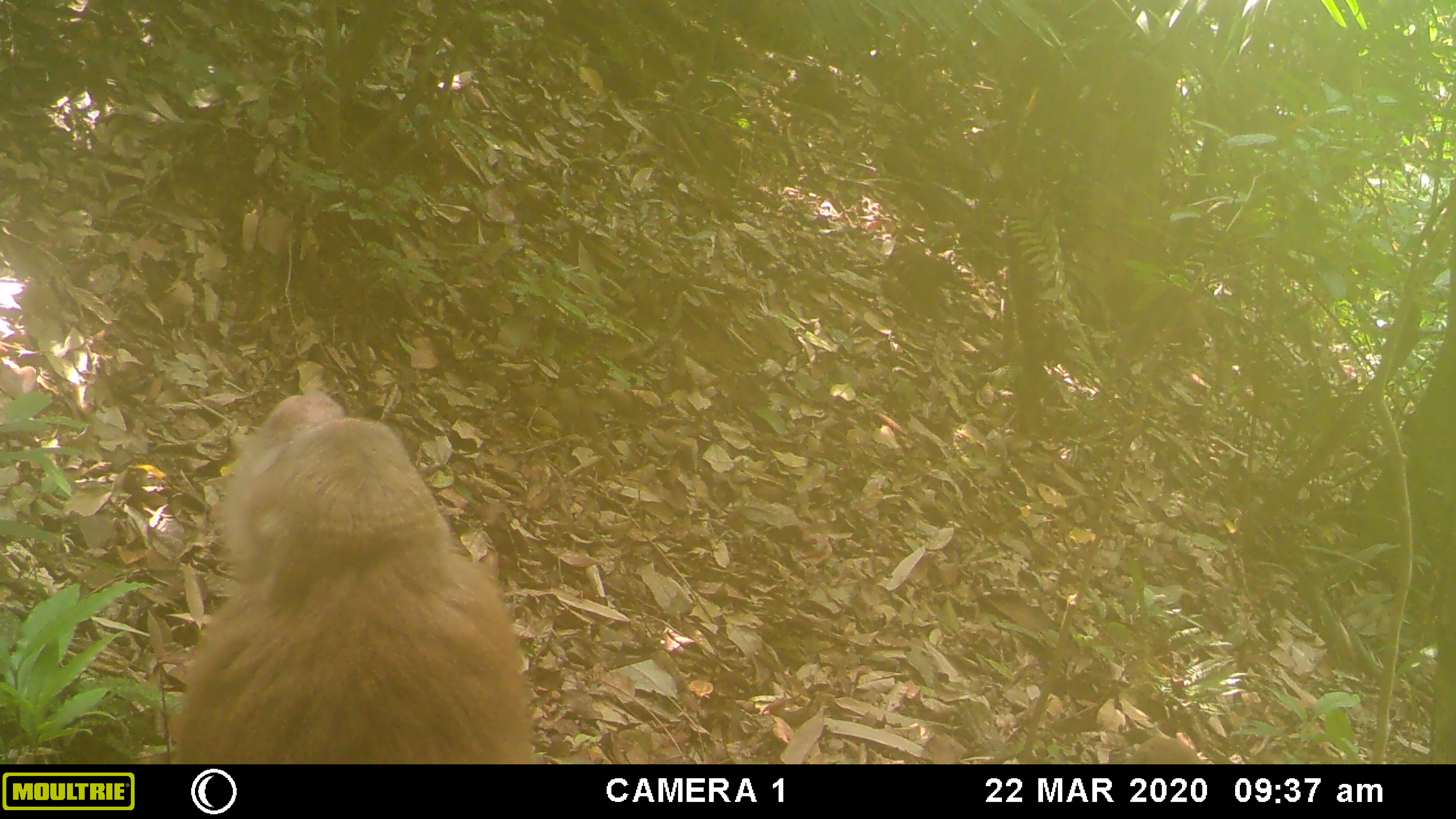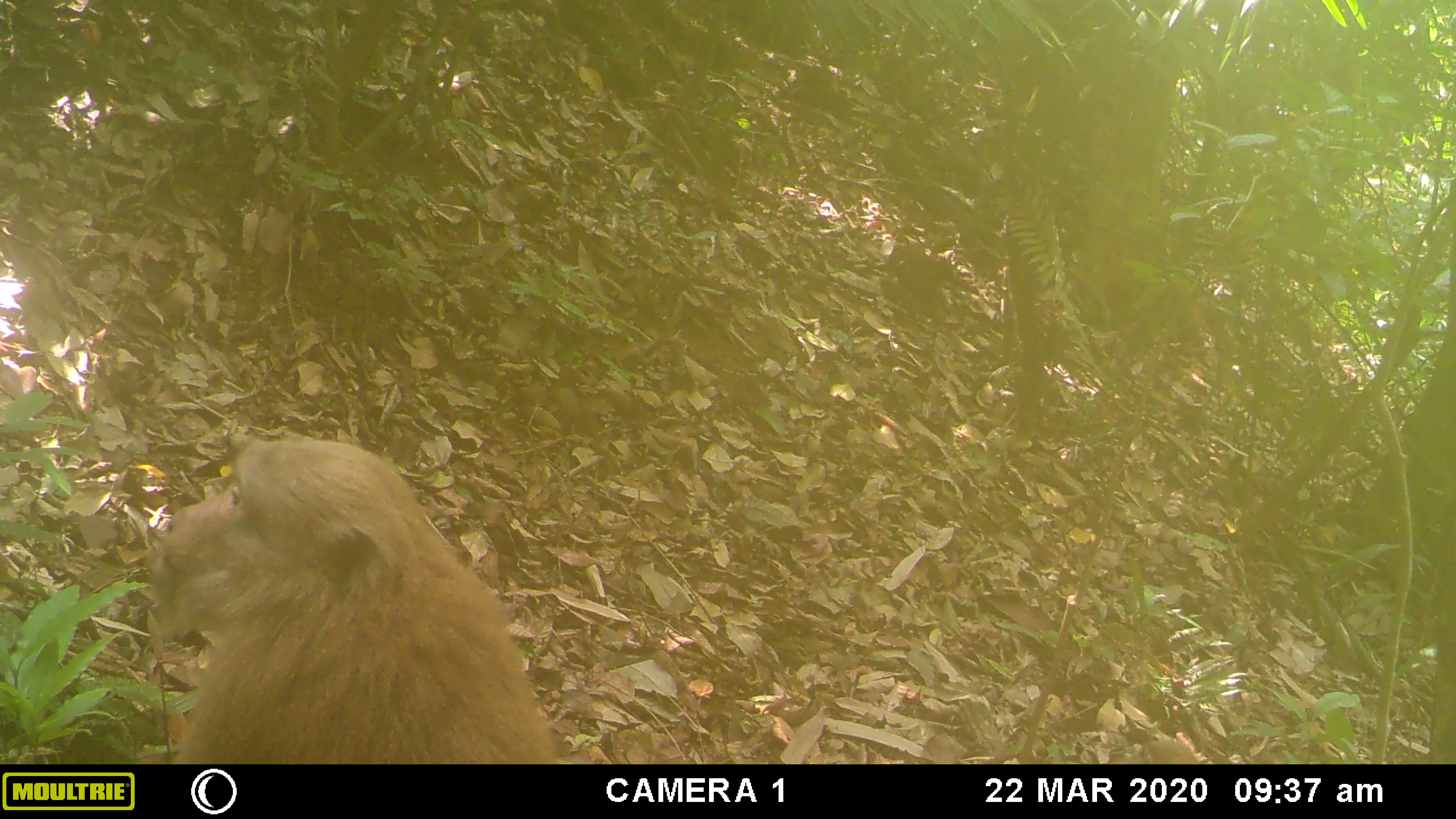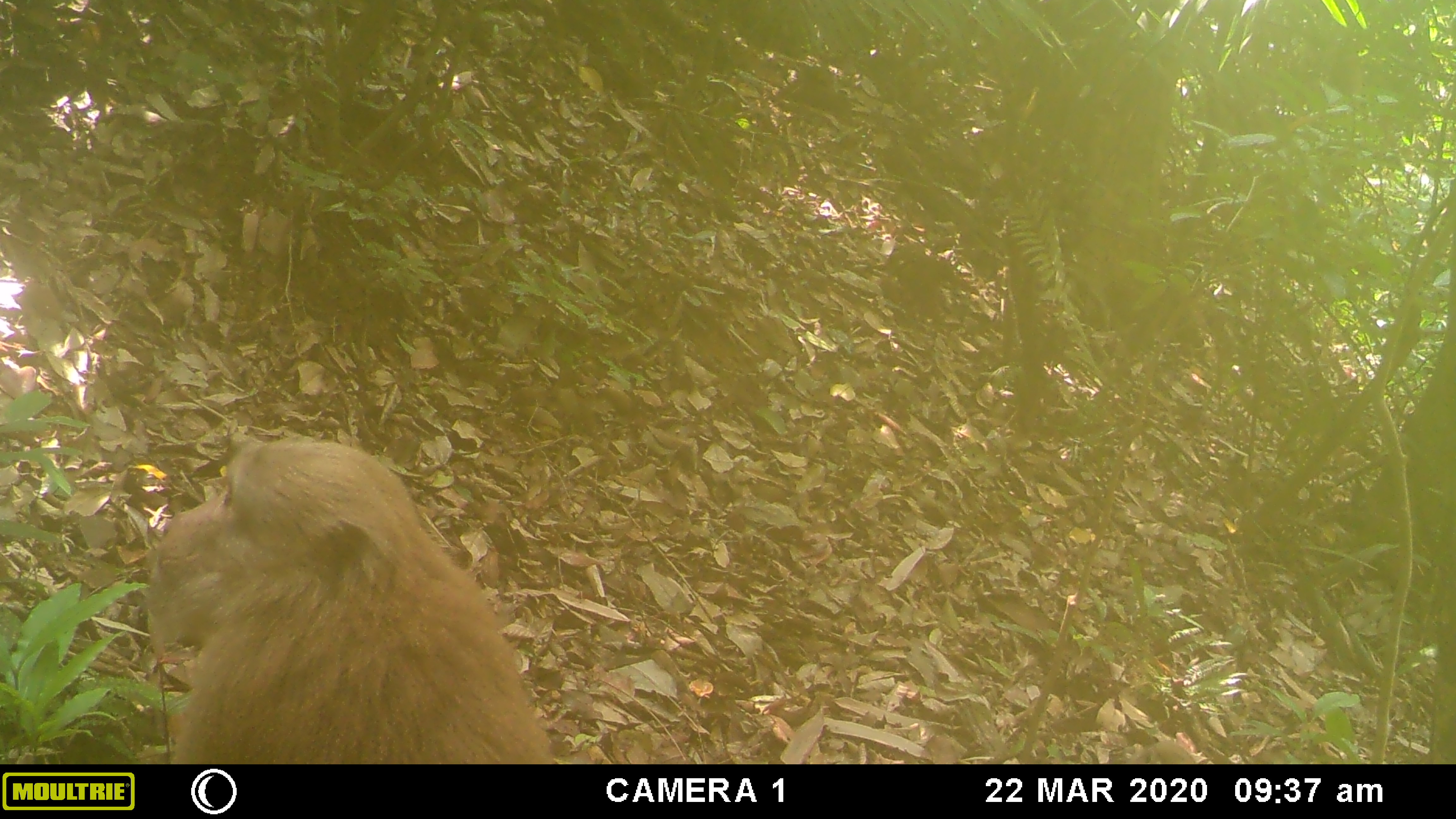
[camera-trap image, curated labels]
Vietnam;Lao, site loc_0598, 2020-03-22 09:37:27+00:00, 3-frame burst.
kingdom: Animalia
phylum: Chordata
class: Mammalia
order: Primates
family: Cercopithecidae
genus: Macaca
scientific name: Macaca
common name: macaques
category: assam or rhesus macaque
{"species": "assam or rhesus macaque (macaques) (Macaca)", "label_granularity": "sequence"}